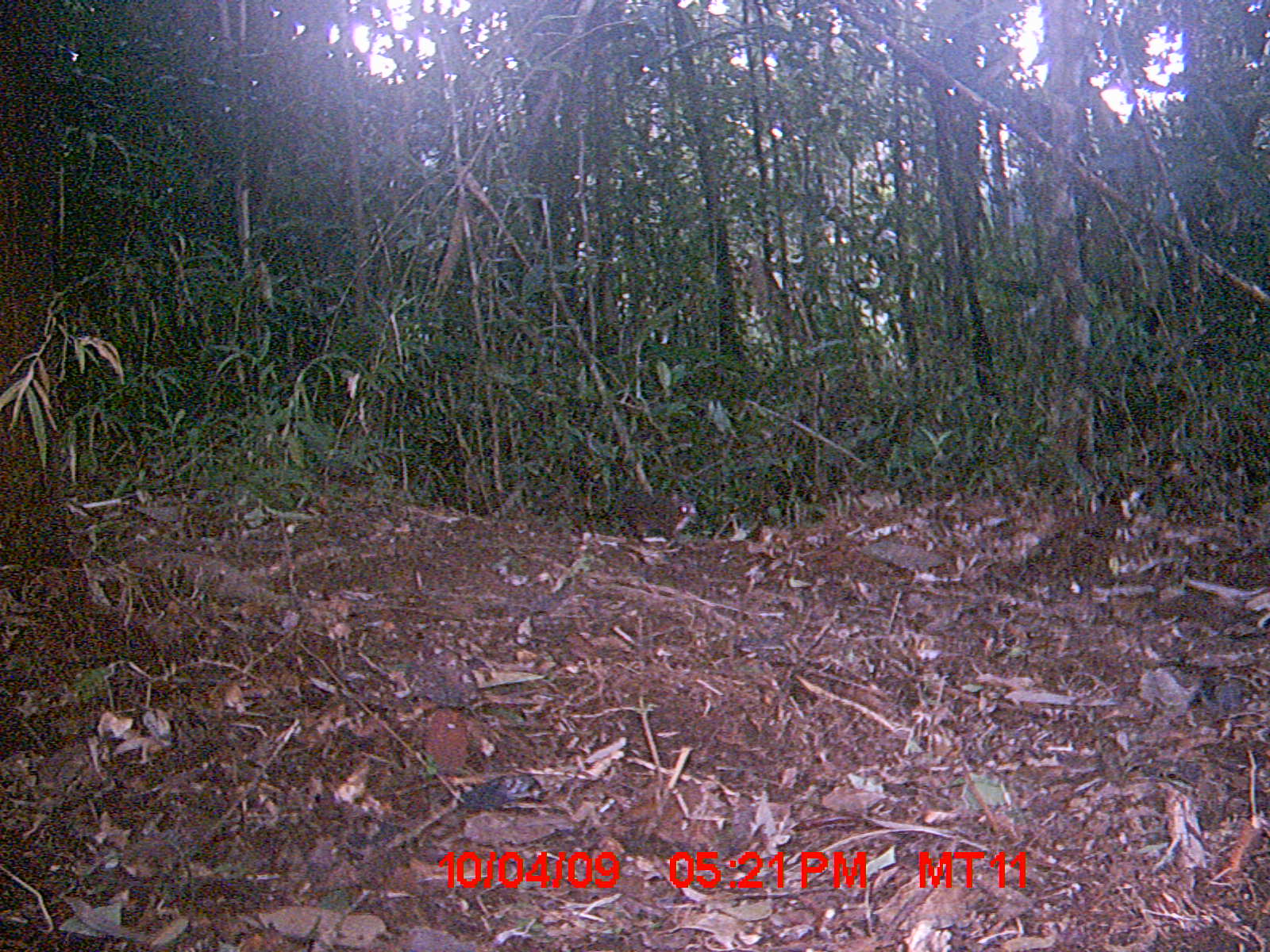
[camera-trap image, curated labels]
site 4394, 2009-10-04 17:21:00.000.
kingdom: Animalia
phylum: Chordata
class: Mammalia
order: Rodentia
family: Nesomyidae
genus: Nesomys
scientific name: Nesomys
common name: nesomys rodents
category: nesomys sp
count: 1